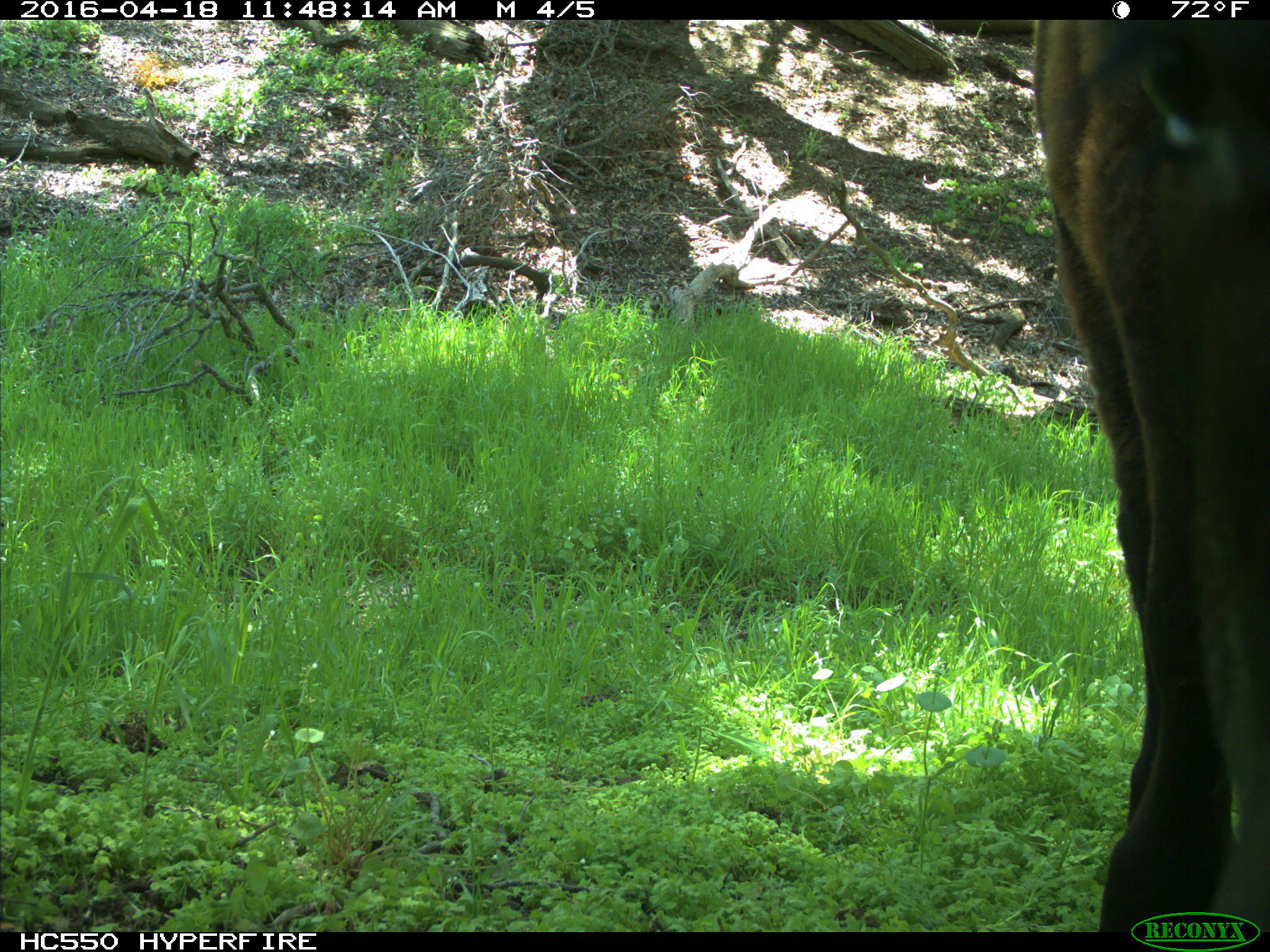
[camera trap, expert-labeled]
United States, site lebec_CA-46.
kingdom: Animalia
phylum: Chordata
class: Mammalia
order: Artiodactyla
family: Bovidae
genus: Bos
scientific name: Bos taurus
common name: domestic cow